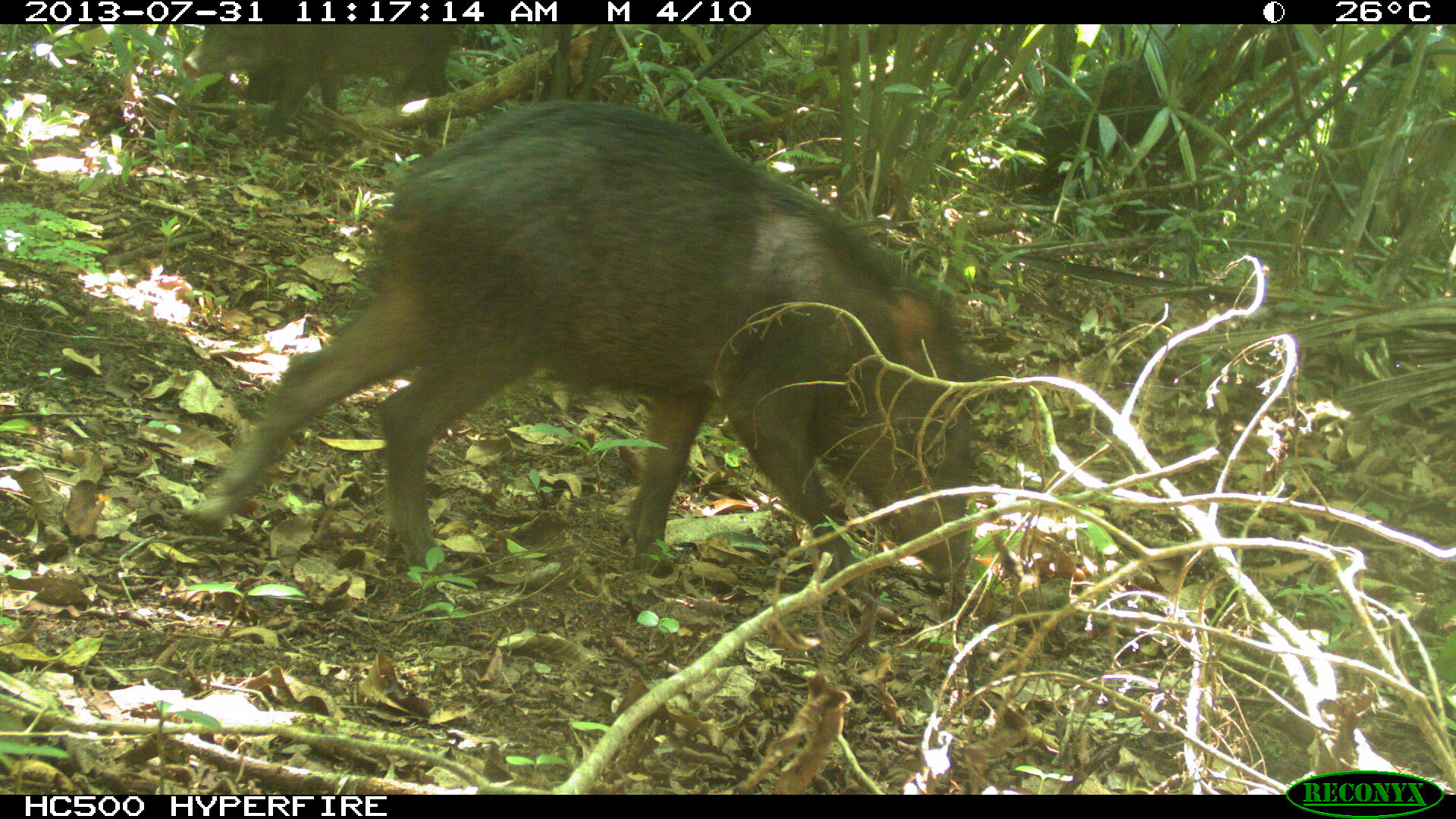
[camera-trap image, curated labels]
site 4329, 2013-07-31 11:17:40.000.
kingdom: Animalia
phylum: Chordata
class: Mammalia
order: Artiodactyla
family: Tayassuidae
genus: Tayassu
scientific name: Tayassu pecari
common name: white-lipped peccary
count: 2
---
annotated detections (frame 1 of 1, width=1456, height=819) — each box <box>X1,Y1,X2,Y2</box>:
tayassu pecari: <box>185,96,969,580</box>